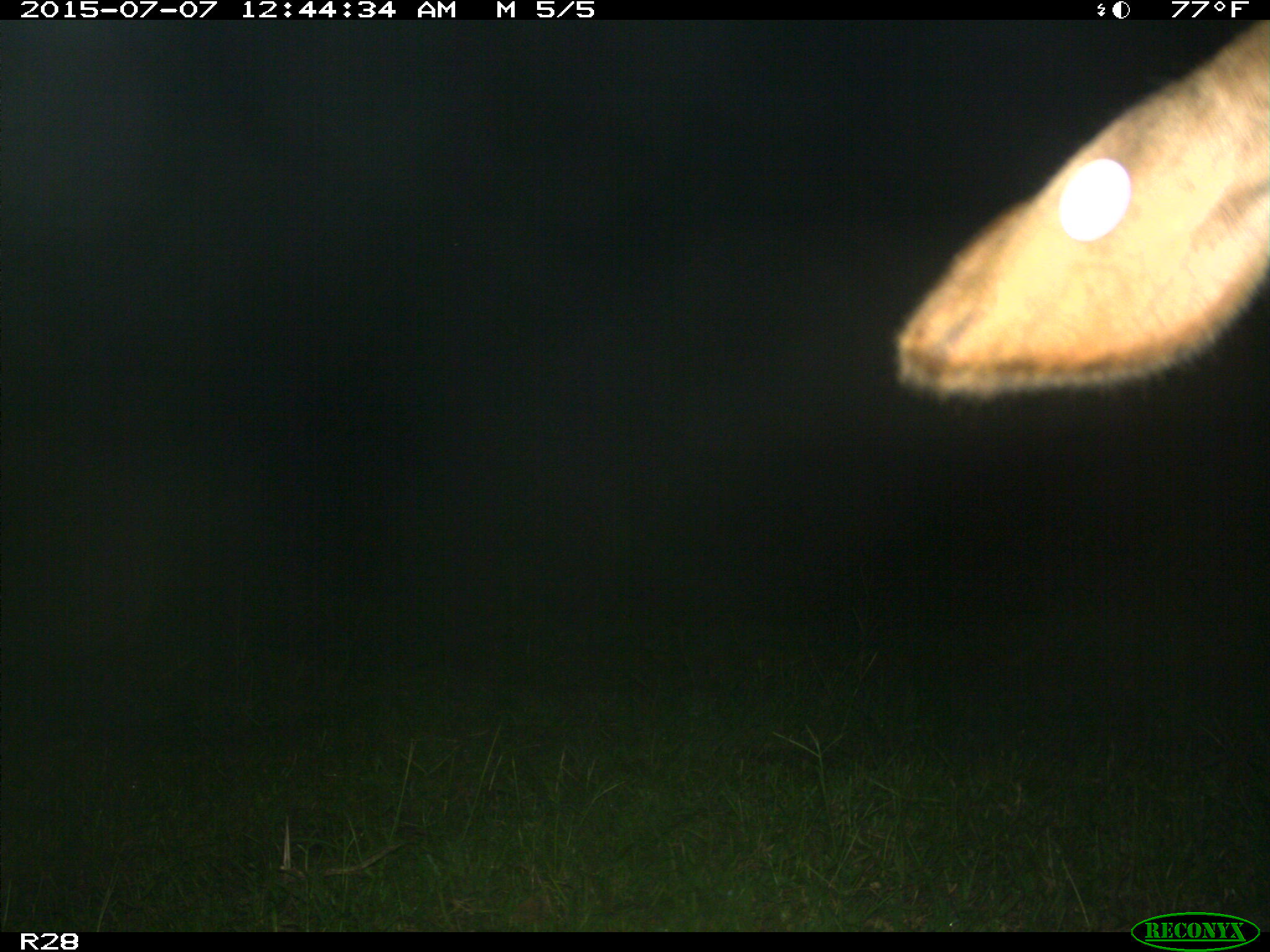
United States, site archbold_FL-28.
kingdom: Animalia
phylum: Chordata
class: Mammalia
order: Artiodactyla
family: Bovidae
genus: Bos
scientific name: Bos taurus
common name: domestic cow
Bos taurus (domestic cow).